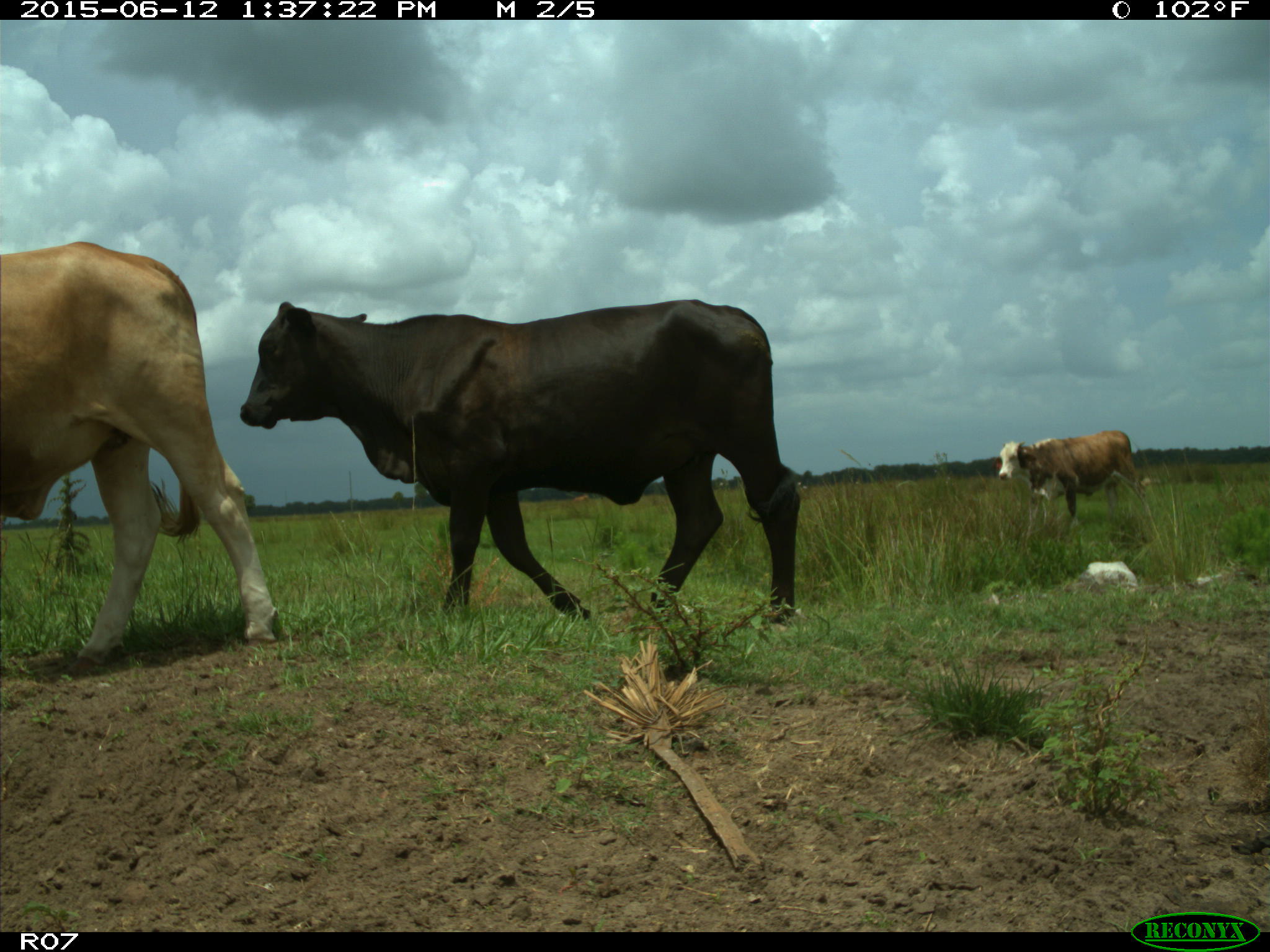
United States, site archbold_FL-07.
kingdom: Animalia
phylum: Chordata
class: Mammalia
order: Artiodactyla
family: Bovidae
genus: Bos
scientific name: Bos taurus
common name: domestic cow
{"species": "Bos taurus (domestic cow)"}